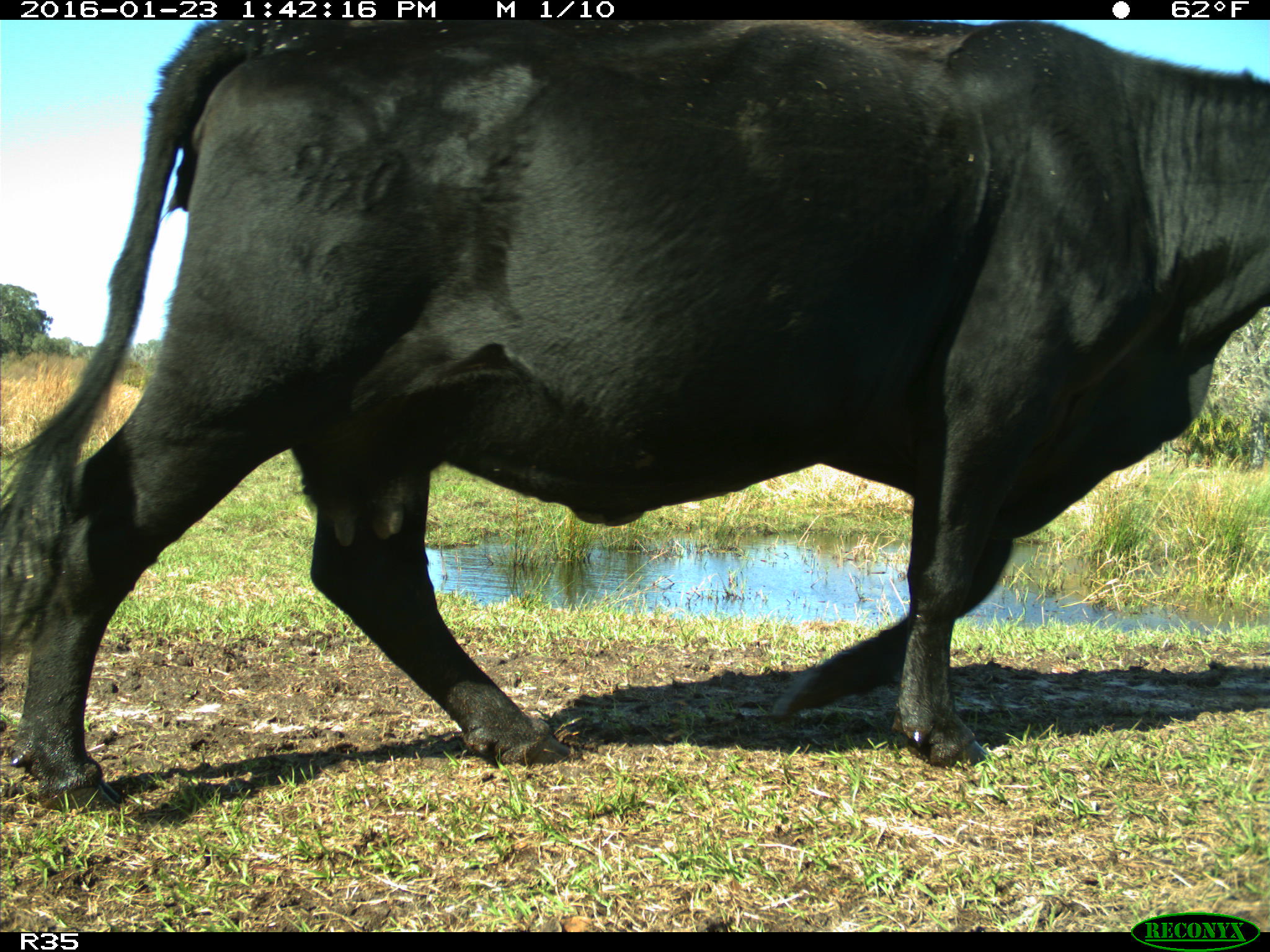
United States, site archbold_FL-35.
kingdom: Animalia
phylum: Chordata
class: Mammalia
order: Artiodactyla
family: Bovidae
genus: Bos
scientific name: Bos taurus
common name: domestic cow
Bos taurus (domestic cow).